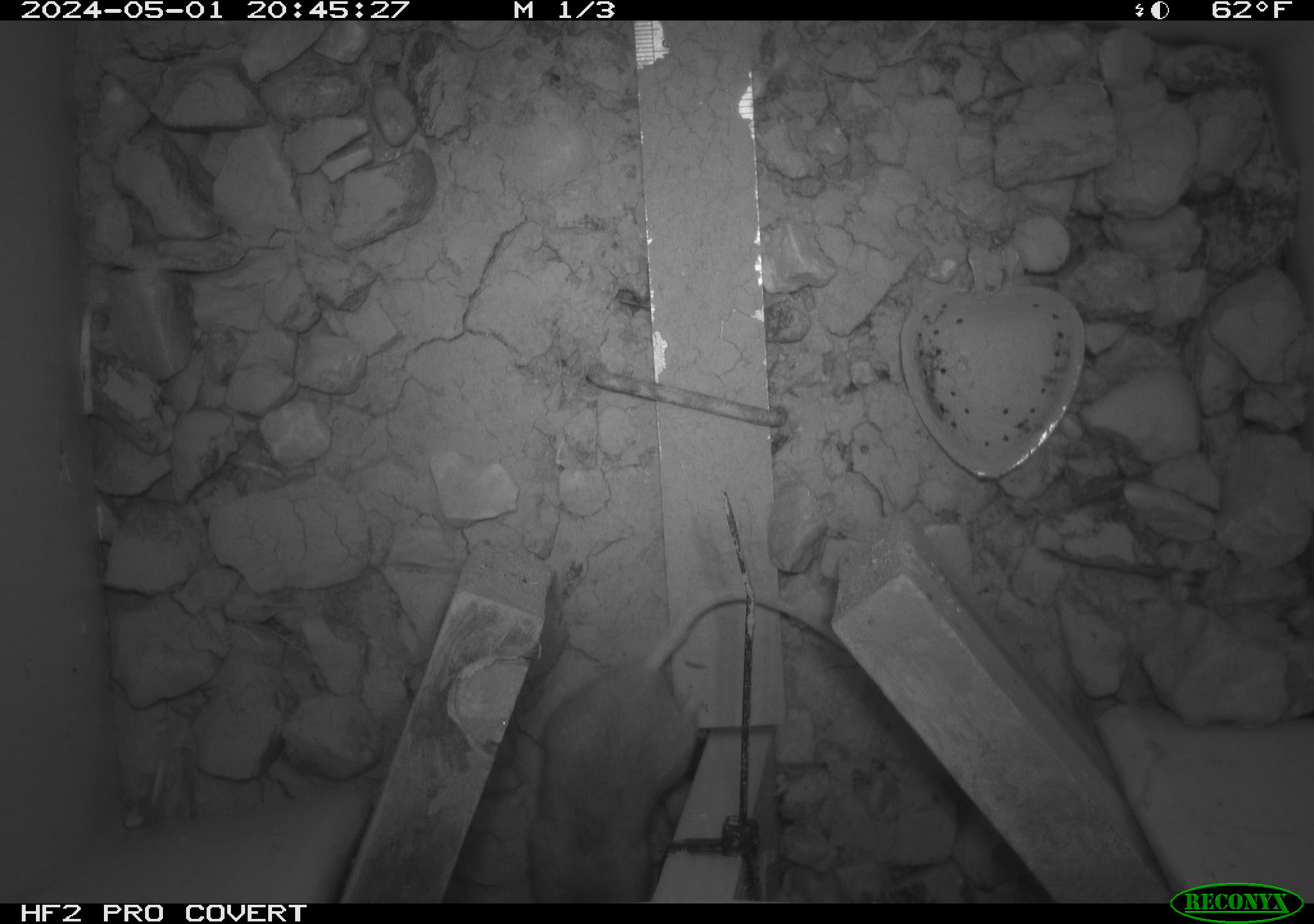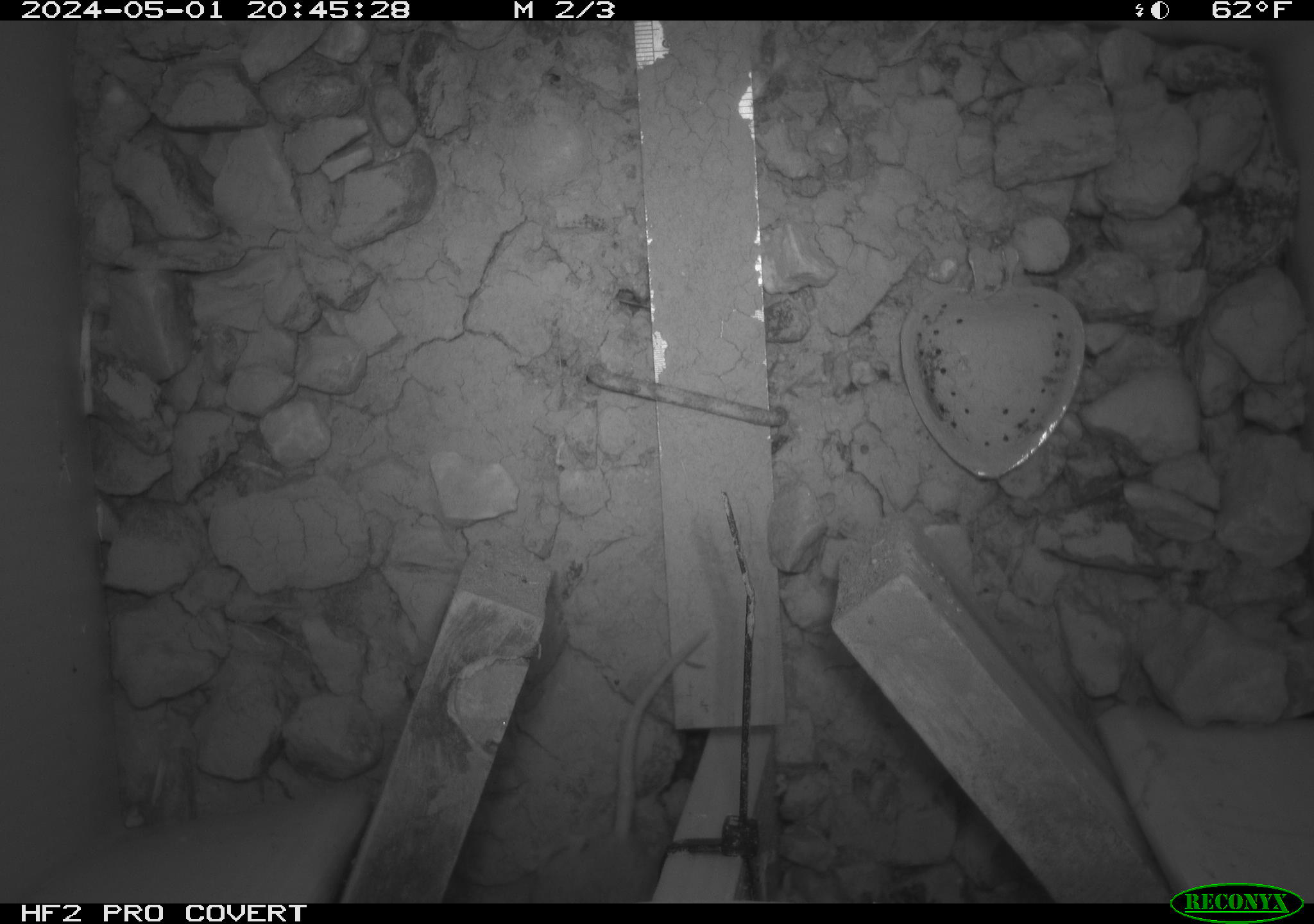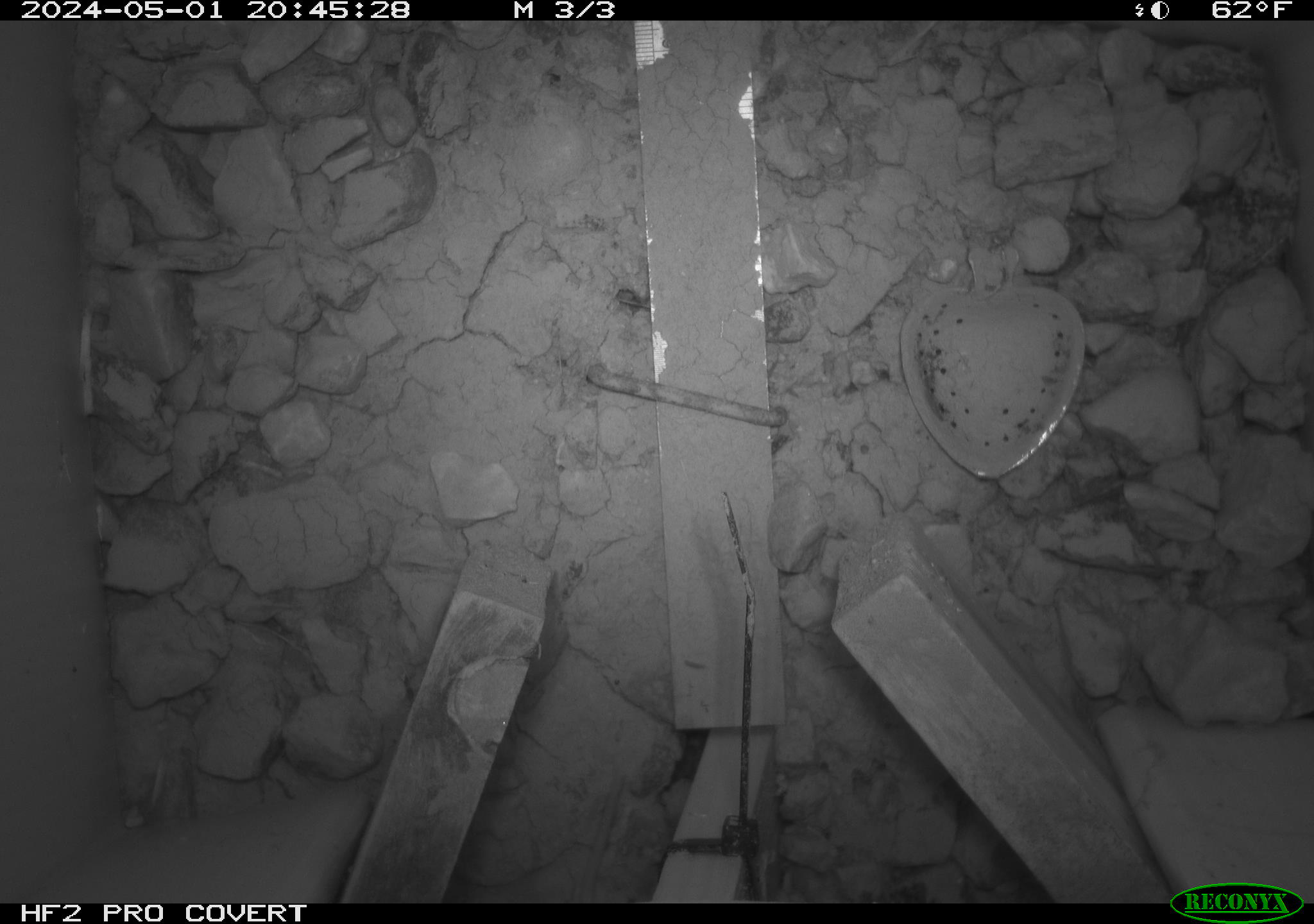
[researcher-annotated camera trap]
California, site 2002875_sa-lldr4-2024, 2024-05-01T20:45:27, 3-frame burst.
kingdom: Animalia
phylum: Chordata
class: Mammalia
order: Rodentia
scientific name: Rodentia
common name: rodent